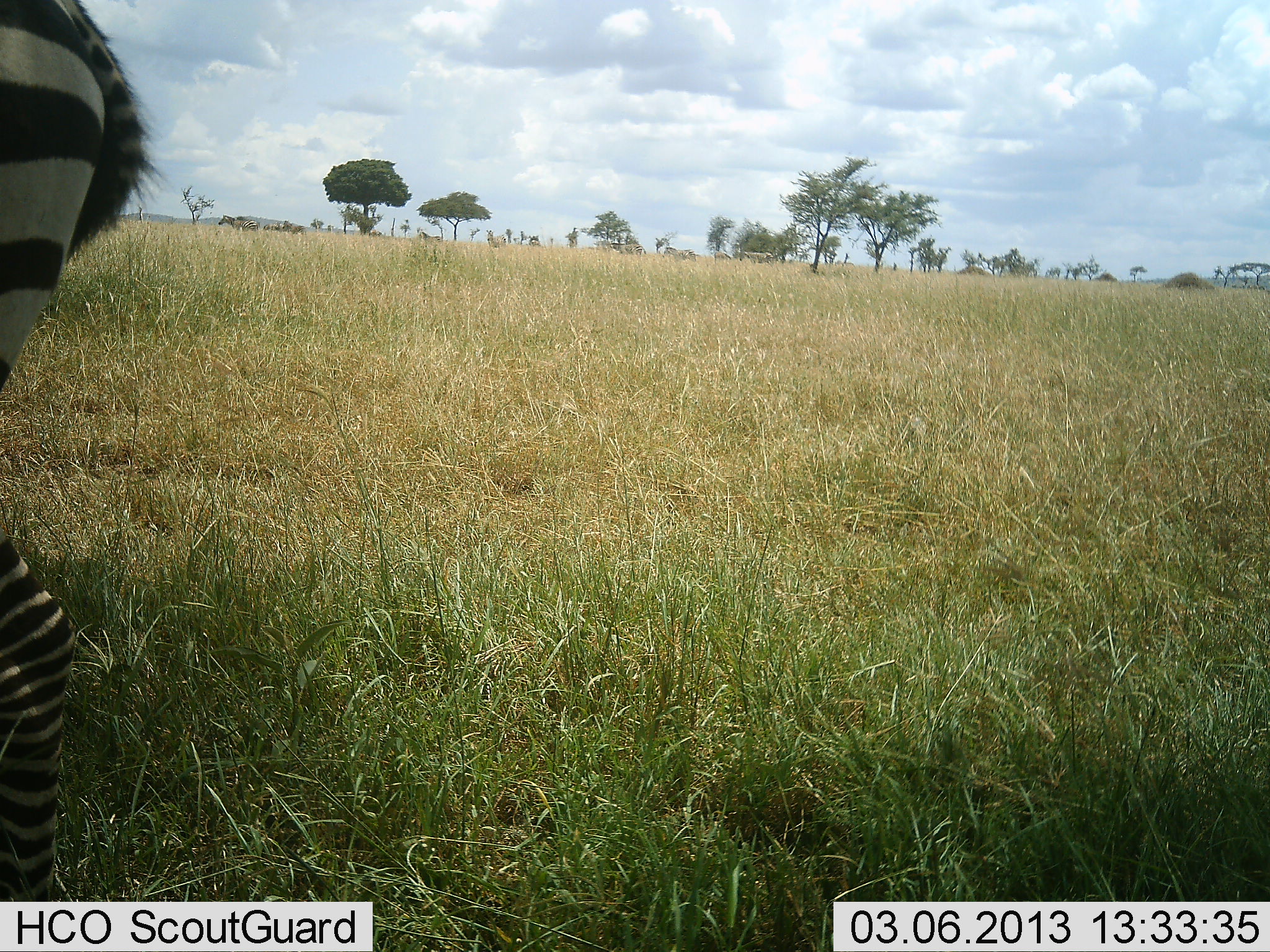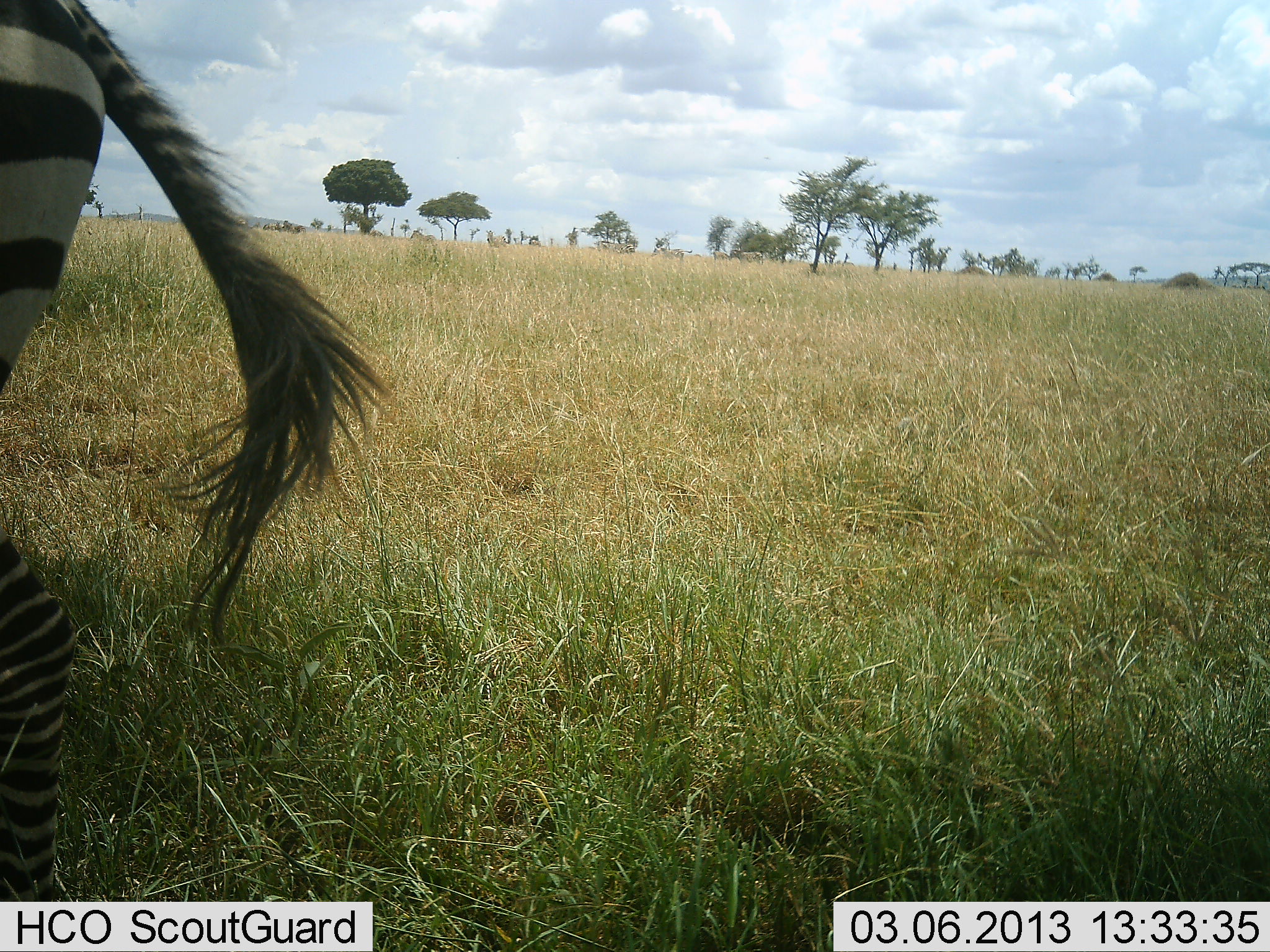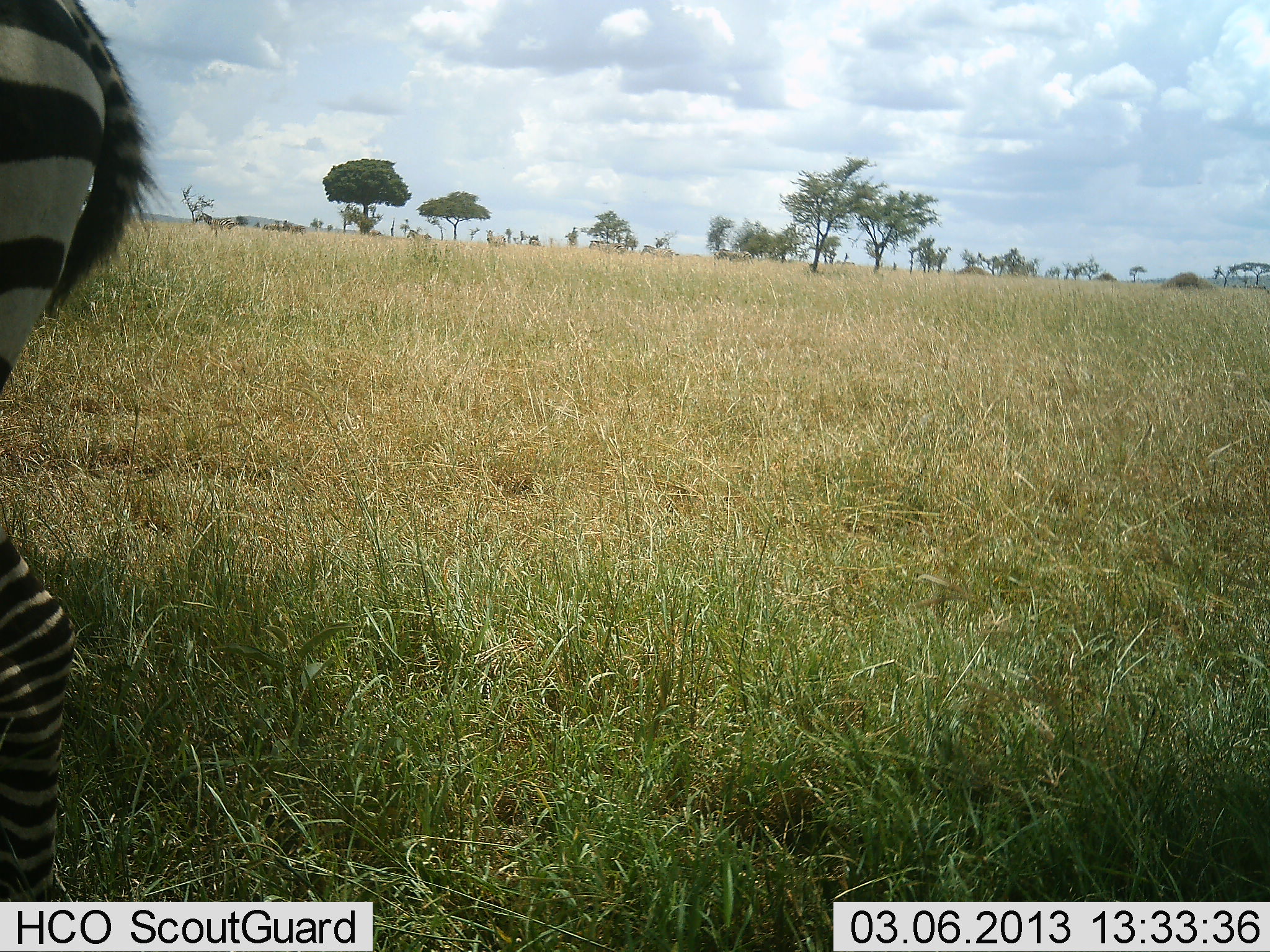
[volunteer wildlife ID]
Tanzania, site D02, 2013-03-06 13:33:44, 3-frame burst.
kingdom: Animalia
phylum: Chordata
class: Mammalia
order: Perissodactyla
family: Equidae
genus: Equus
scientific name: Equus quagga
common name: plains zebra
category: zebra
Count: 6.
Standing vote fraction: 94%.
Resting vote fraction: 6%.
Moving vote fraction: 44%.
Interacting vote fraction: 0%.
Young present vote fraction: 0%.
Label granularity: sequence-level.